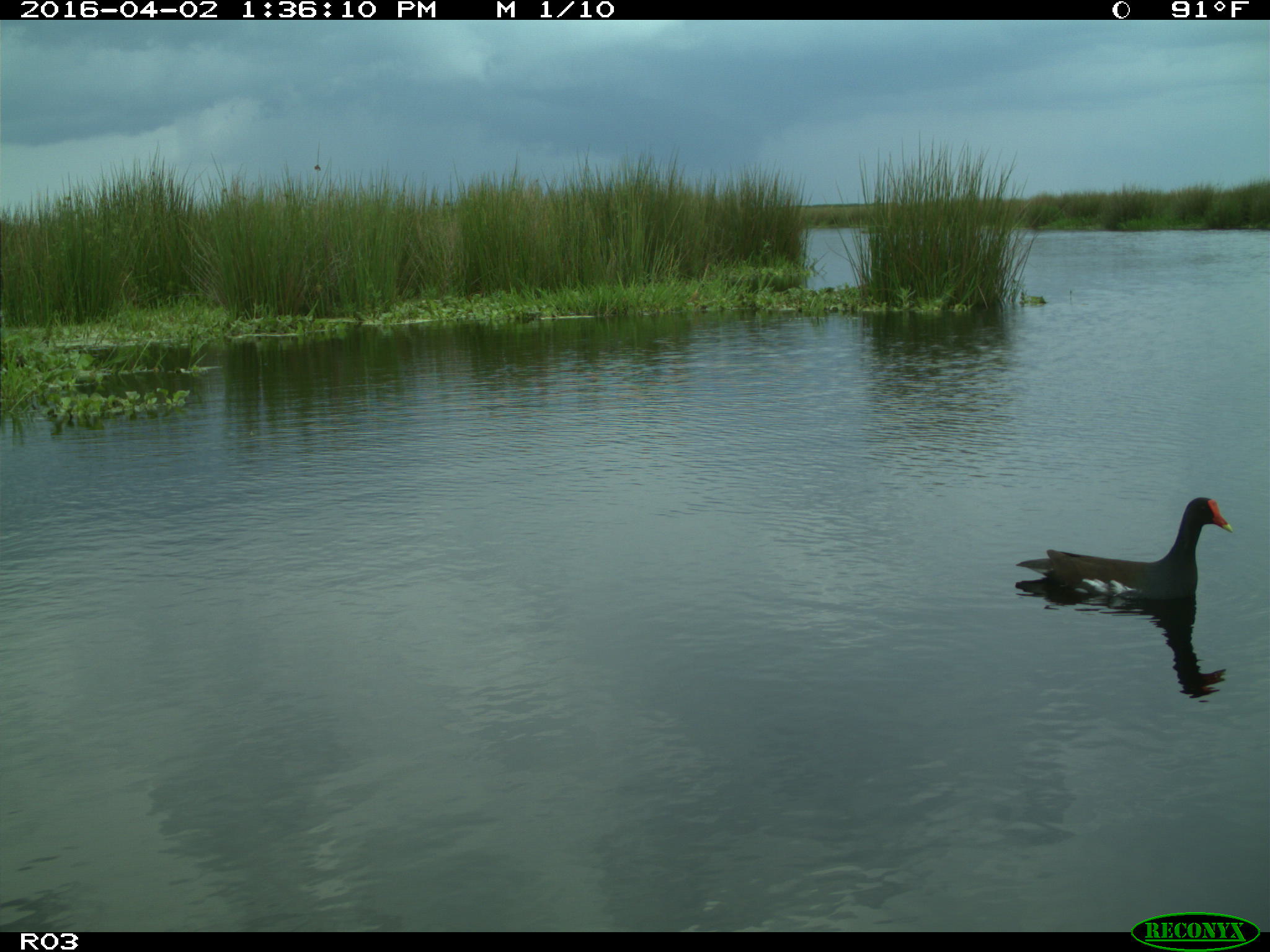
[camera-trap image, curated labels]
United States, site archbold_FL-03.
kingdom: Animalia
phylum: Chordata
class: Aves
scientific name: Aves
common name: birds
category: unidentified bird